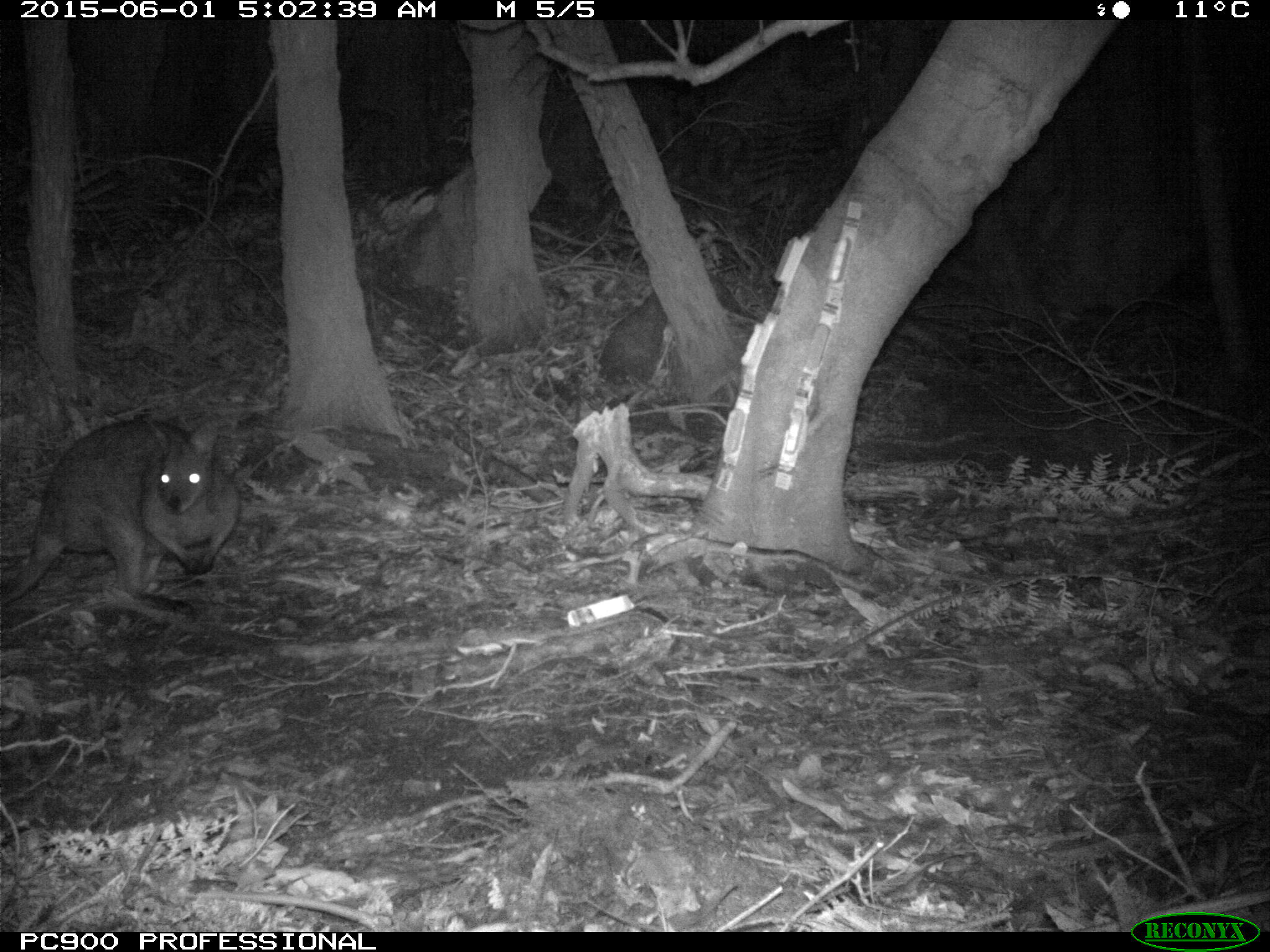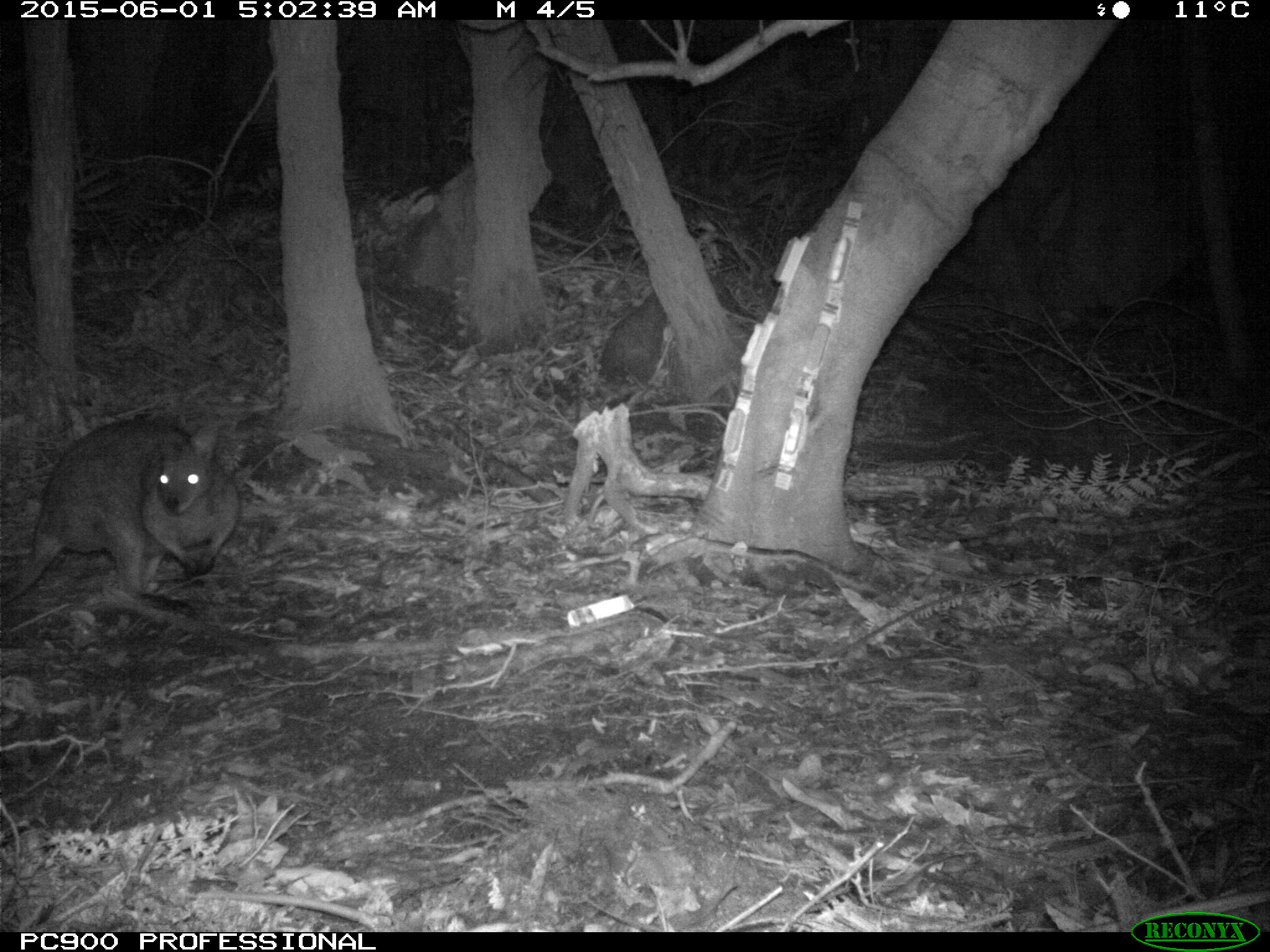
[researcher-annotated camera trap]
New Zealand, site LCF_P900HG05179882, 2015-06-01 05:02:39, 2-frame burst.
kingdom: Animalia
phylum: Chordata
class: Mammalia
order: Diprotodontia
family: Macropodidae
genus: Notamacropus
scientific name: Notamacropus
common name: wallaby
Wallaby (Notamacropus).